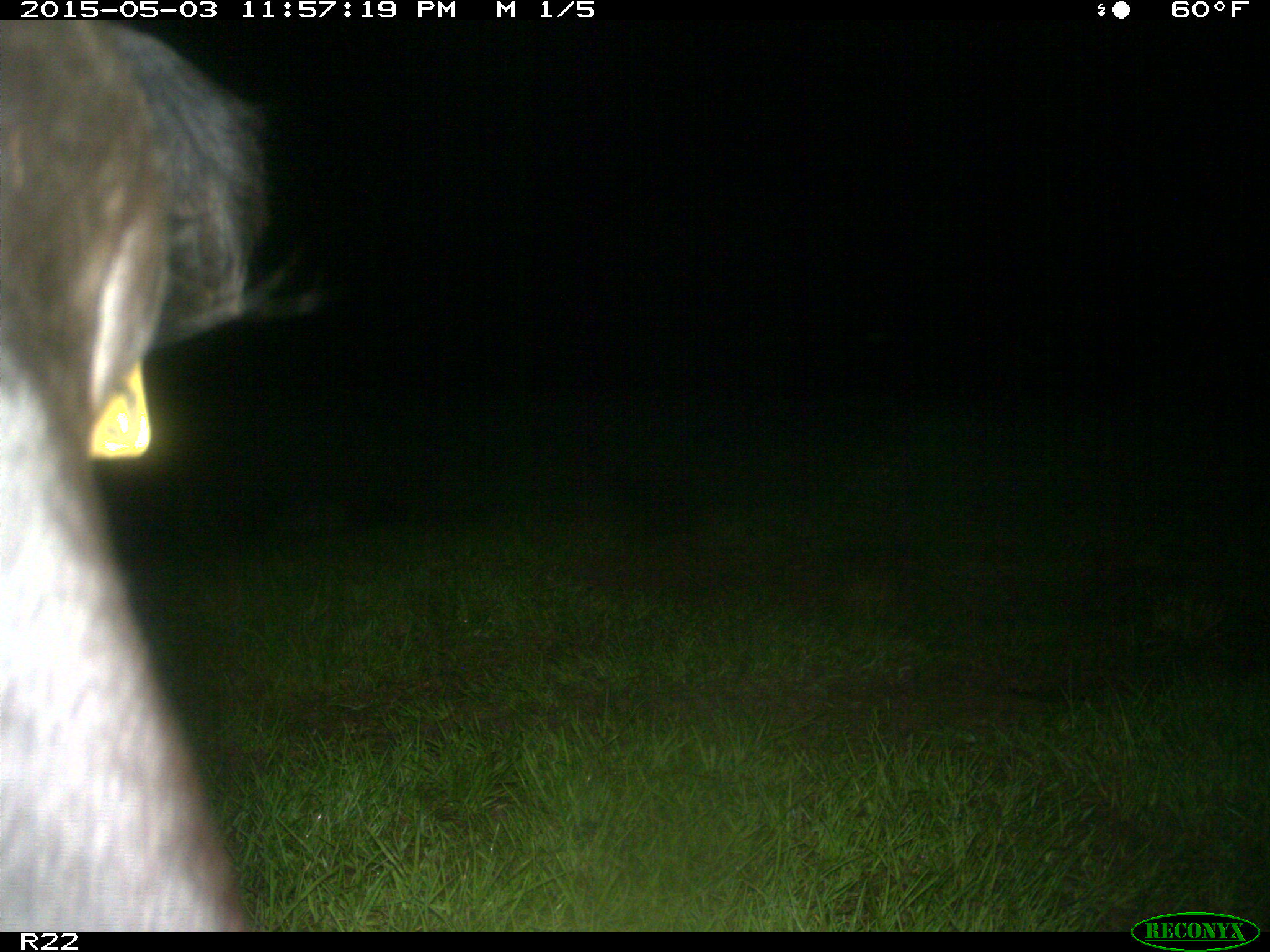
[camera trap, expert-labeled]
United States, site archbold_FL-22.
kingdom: Animalia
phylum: Chordata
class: Mammalia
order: Artiodactyla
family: Bovidae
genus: Bos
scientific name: Bos taurus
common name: domestic cow